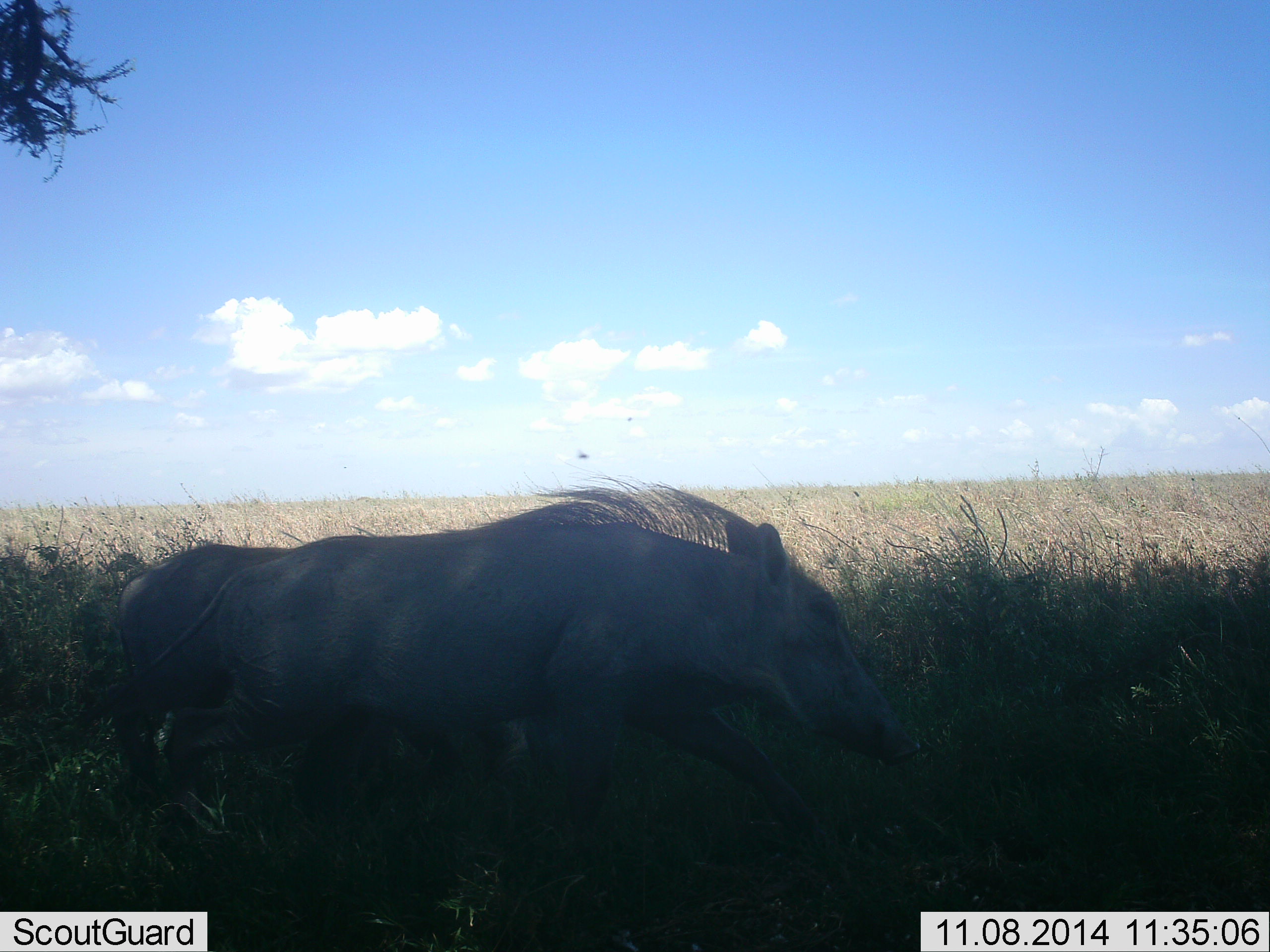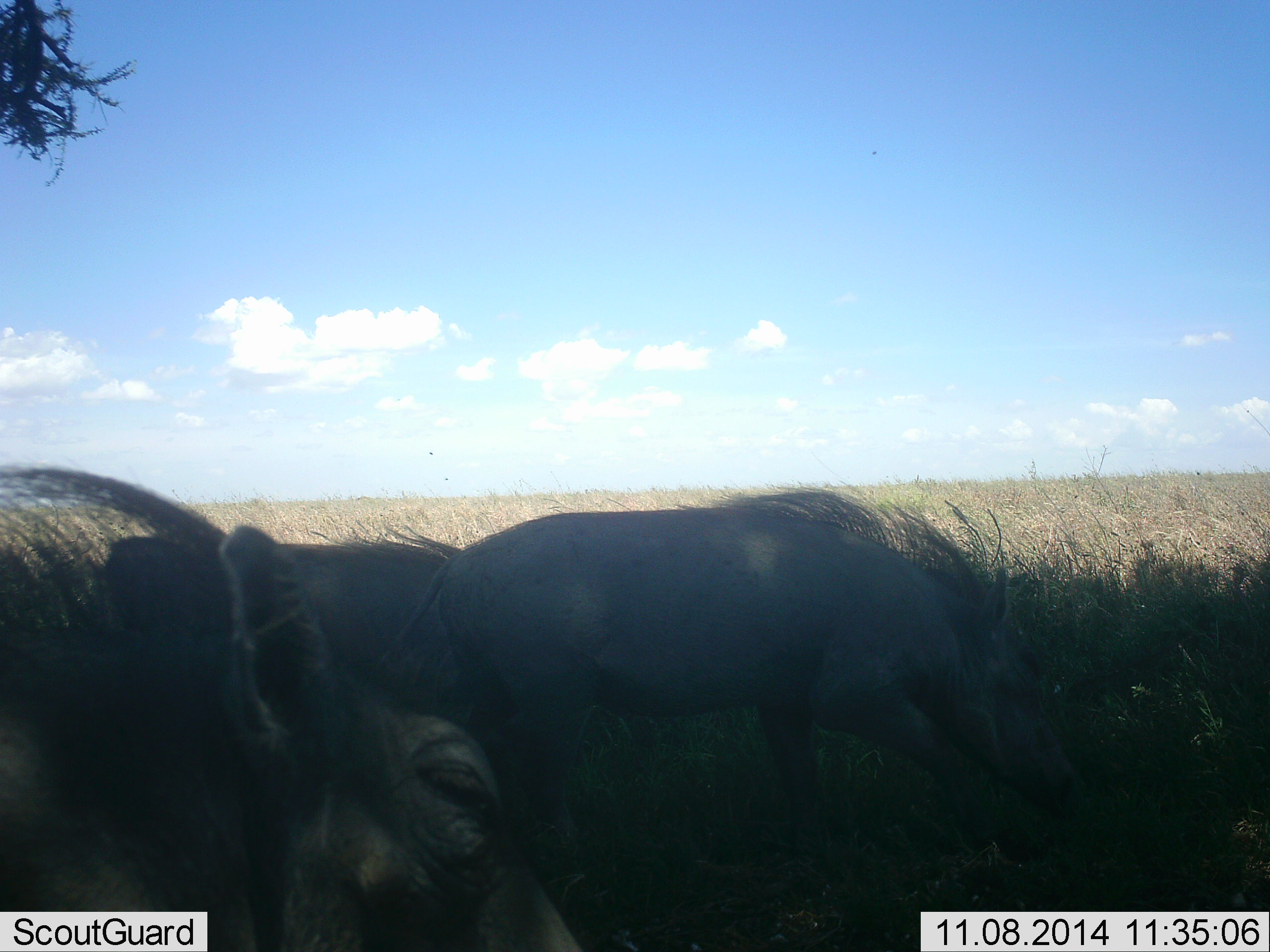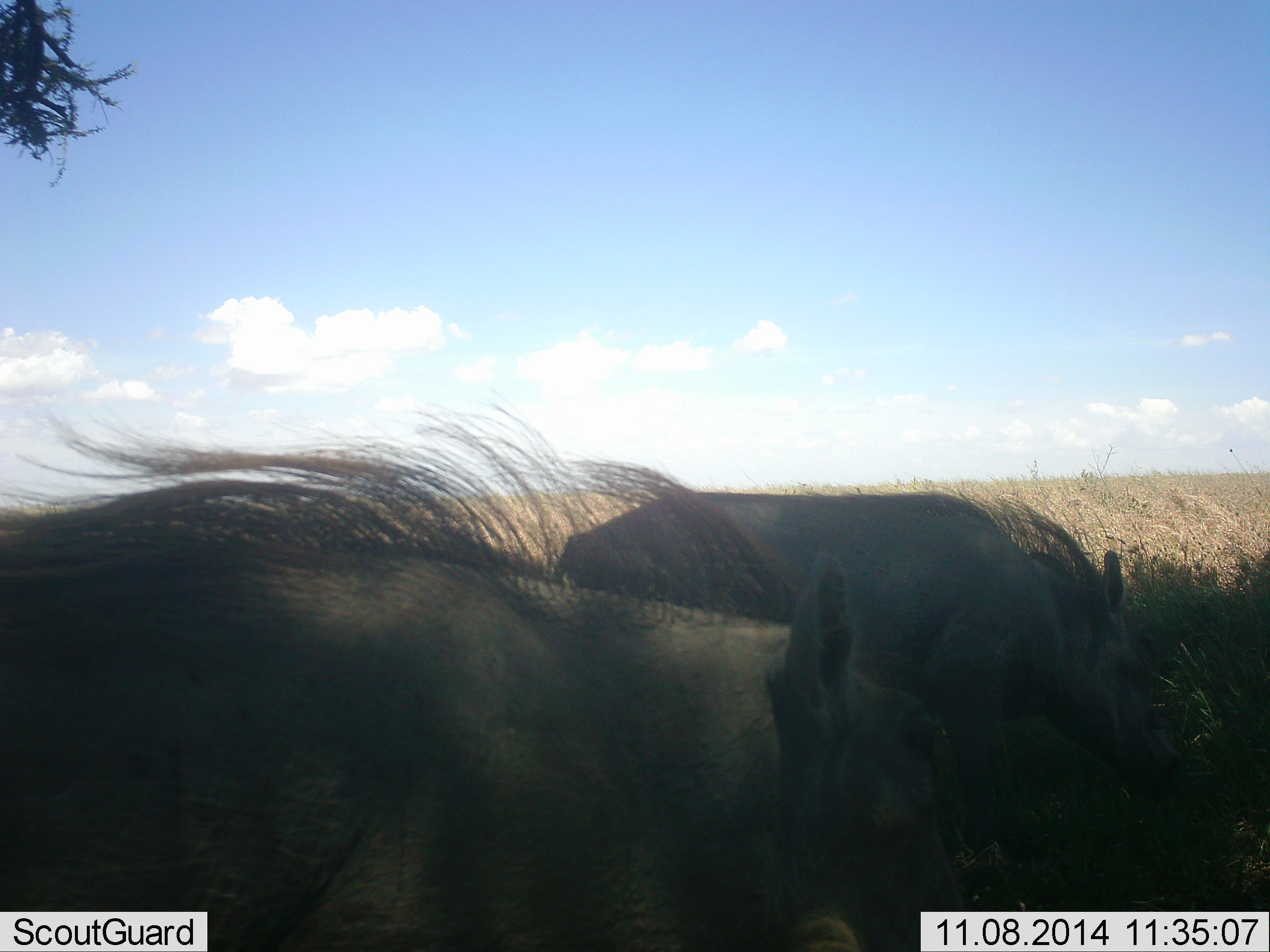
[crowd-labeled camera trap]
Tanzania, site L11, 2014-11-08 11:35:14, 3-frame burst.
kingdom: Animalia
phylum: Chordata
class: Mammalia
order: Artiodactyla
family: Suidae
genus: Phacochoerus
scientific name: Phacochoerus africanus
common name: warthog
Warthog (Phacochoerus africanus), count 2. Behavior (volunteer vote fractions): standing 10%, resting 0%, moving 100%, interacting 0%. Young present (vote fraction): 0%. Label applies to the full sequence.